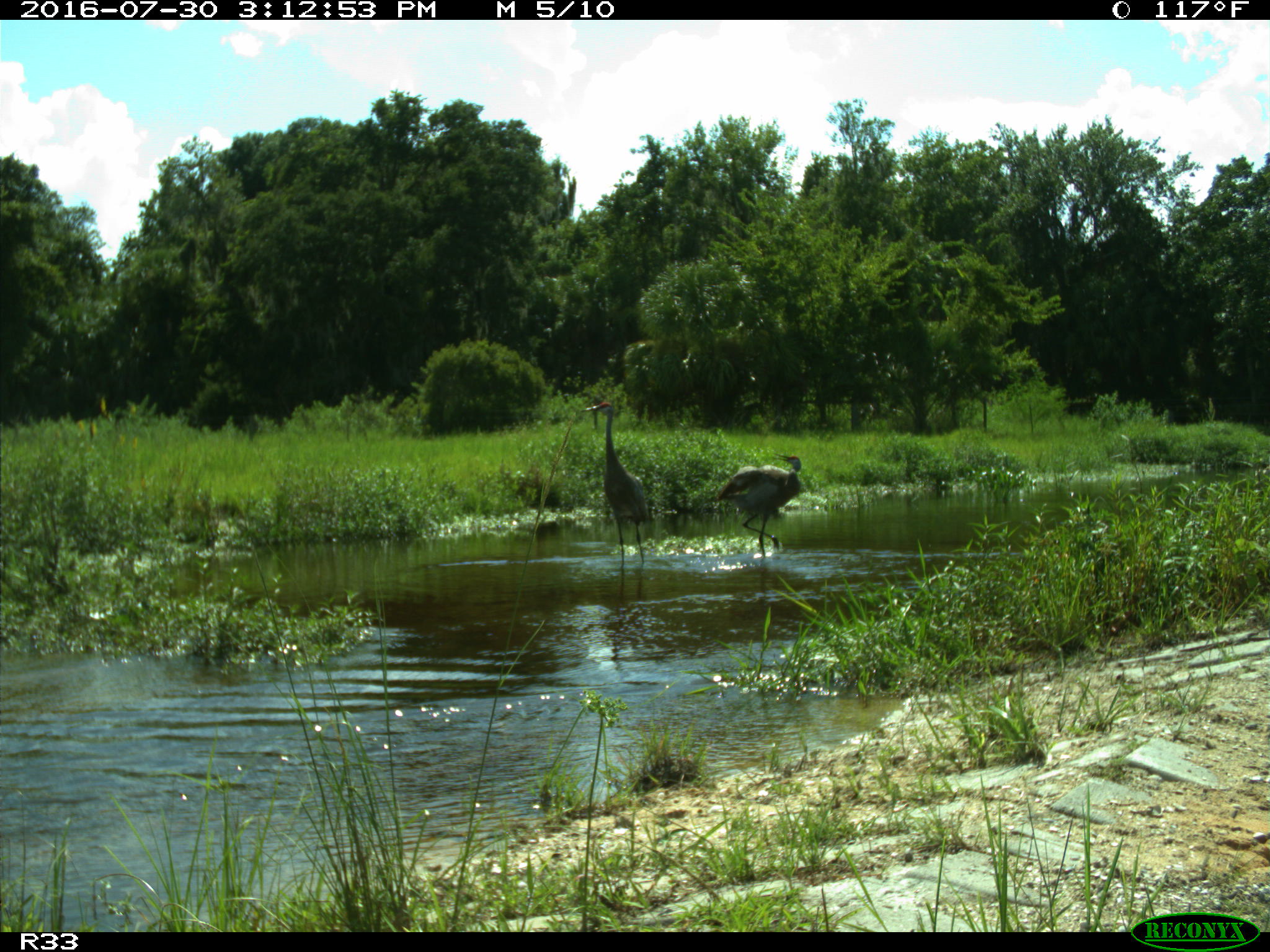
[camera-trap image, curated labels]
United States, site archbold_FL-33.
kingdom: Animalia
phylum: Chordata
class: Aves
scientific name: Aves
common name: birds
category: unidentified bird